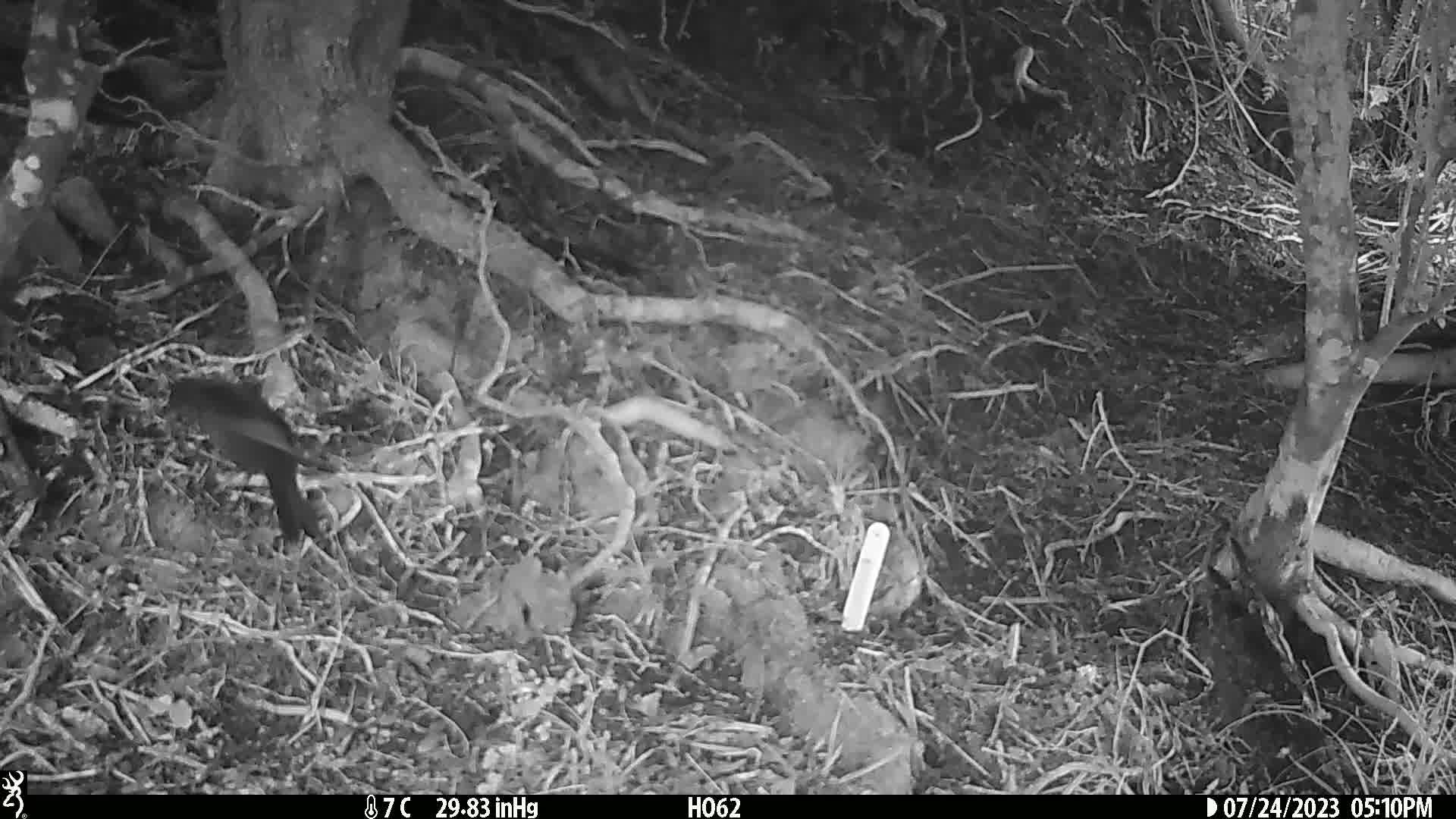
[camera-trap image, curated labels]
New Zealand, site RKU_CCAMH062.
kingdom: Animalia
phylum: Chordata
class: Aves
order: Passeriformes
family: Turdidae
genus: Turdus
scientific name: Turdus merula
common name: eurasian blackbird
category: blackbird